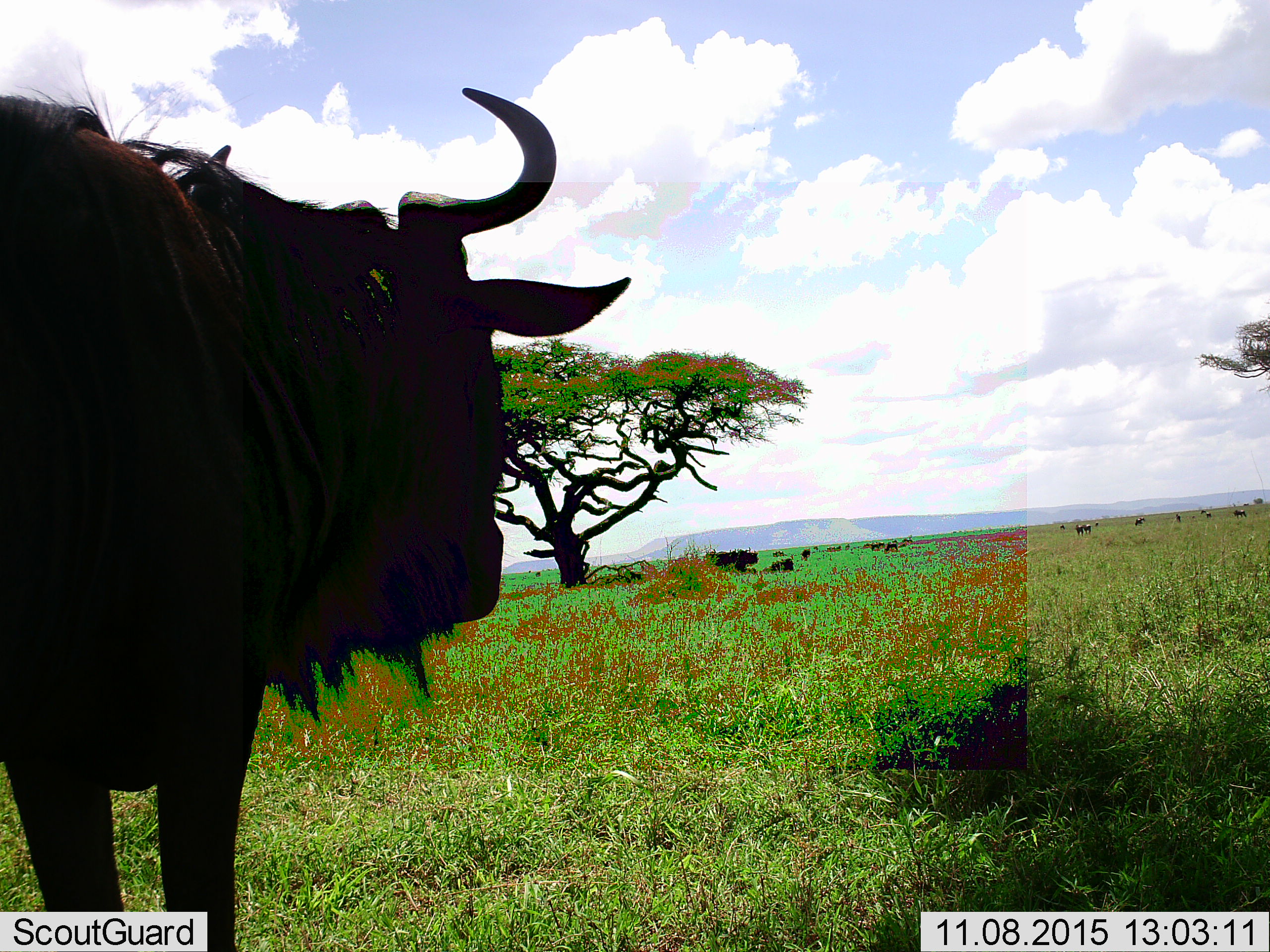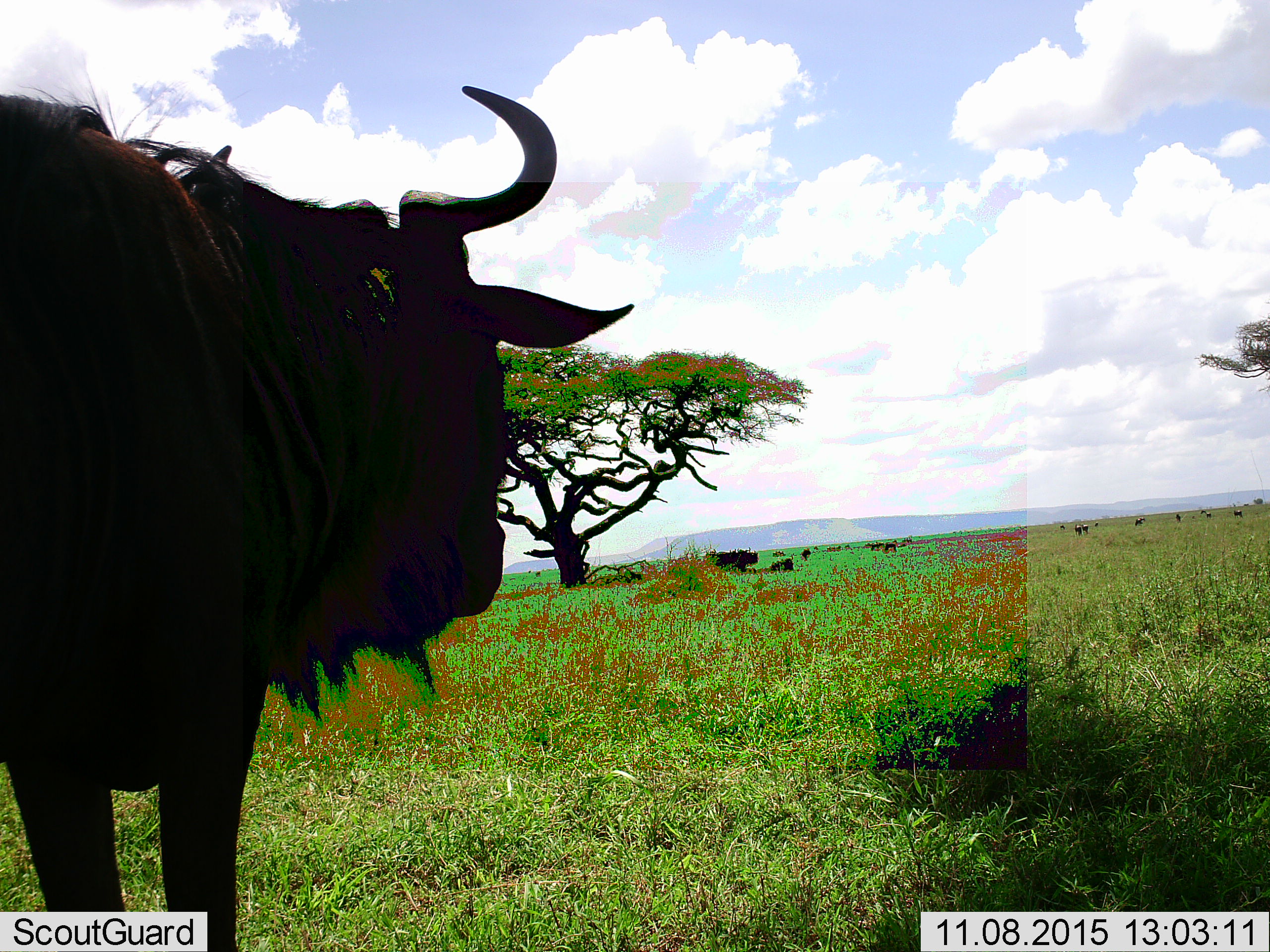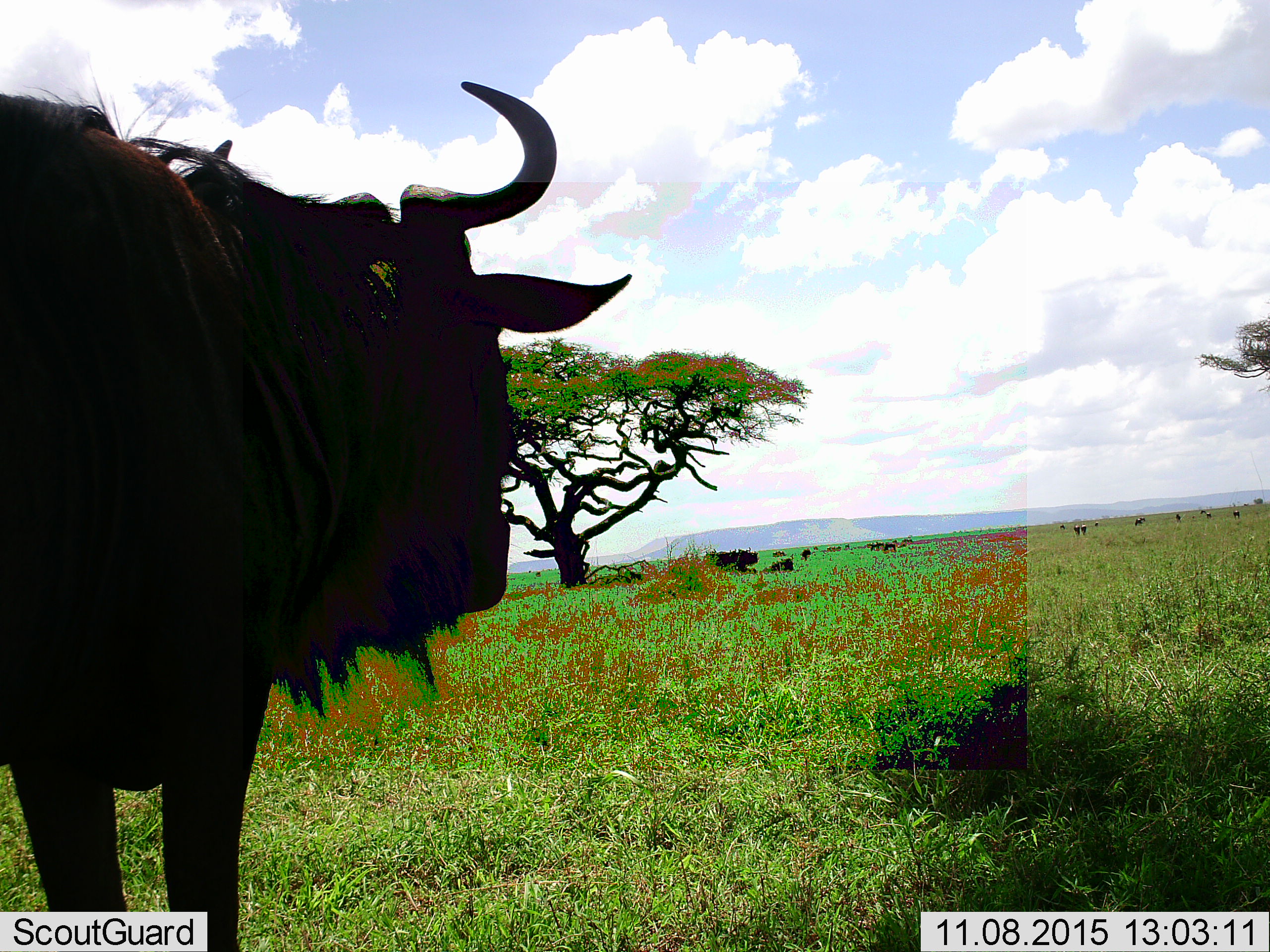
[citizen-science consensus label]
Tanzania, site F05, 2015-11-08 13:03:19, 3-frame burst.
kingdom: Animalia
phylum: Chordata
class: Mammalia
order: Artiodactyla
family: Bovidae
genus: Connochaetes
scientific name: Connochaetes taurinus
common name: blue wildebeest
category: wildebeest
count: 10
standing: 100%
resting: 21%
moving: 29%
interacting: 0%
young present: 7%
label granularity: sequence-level